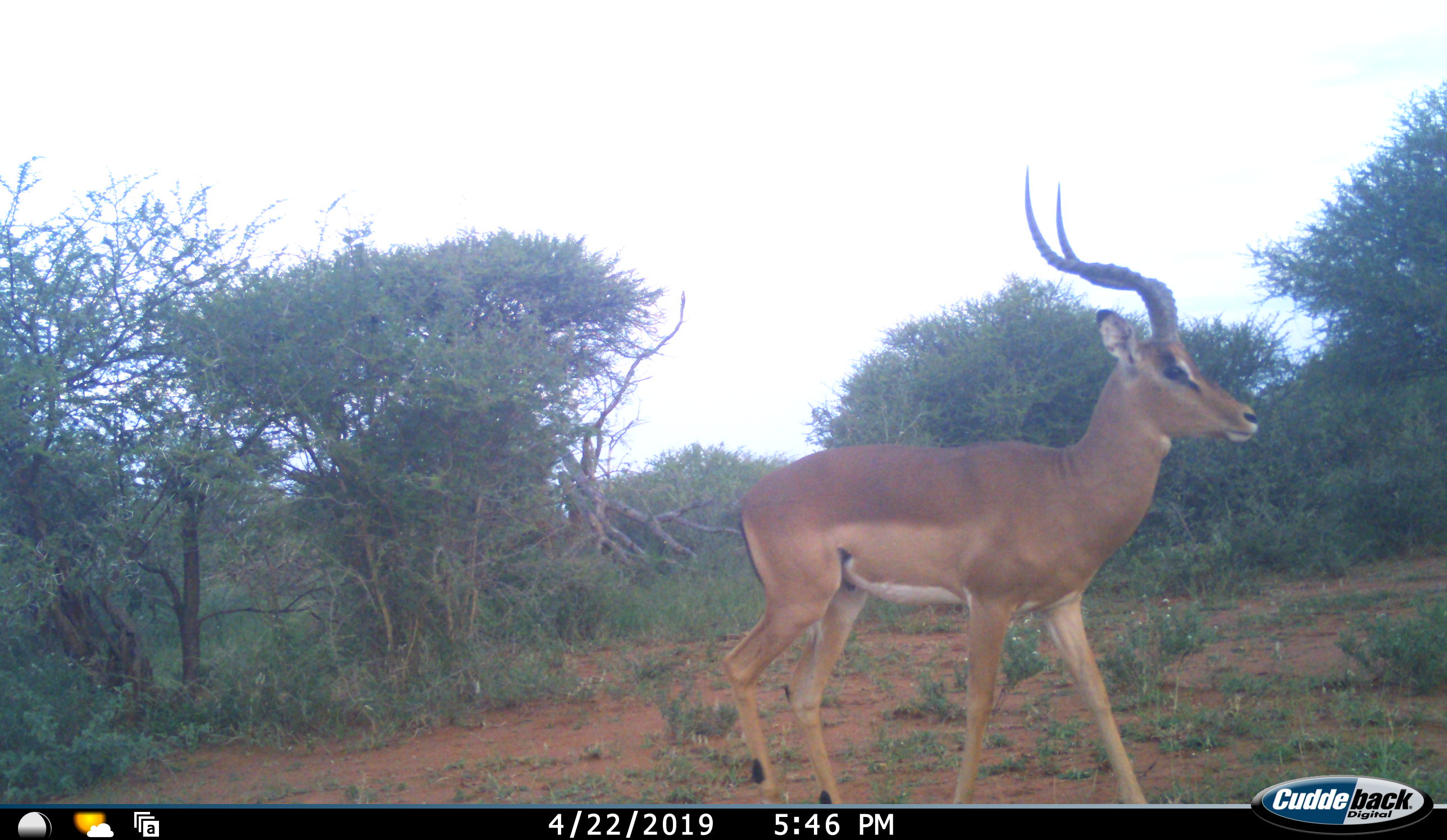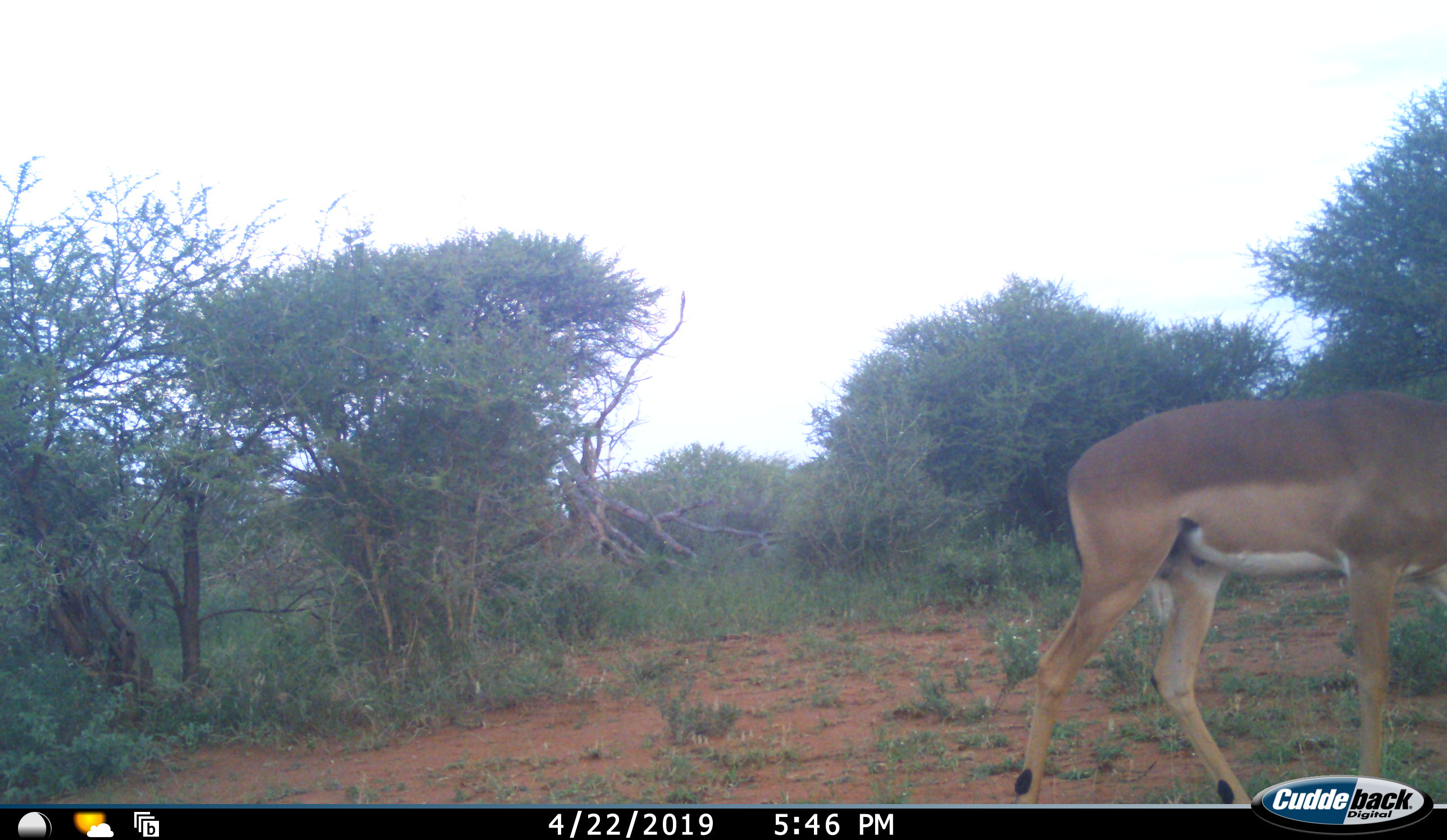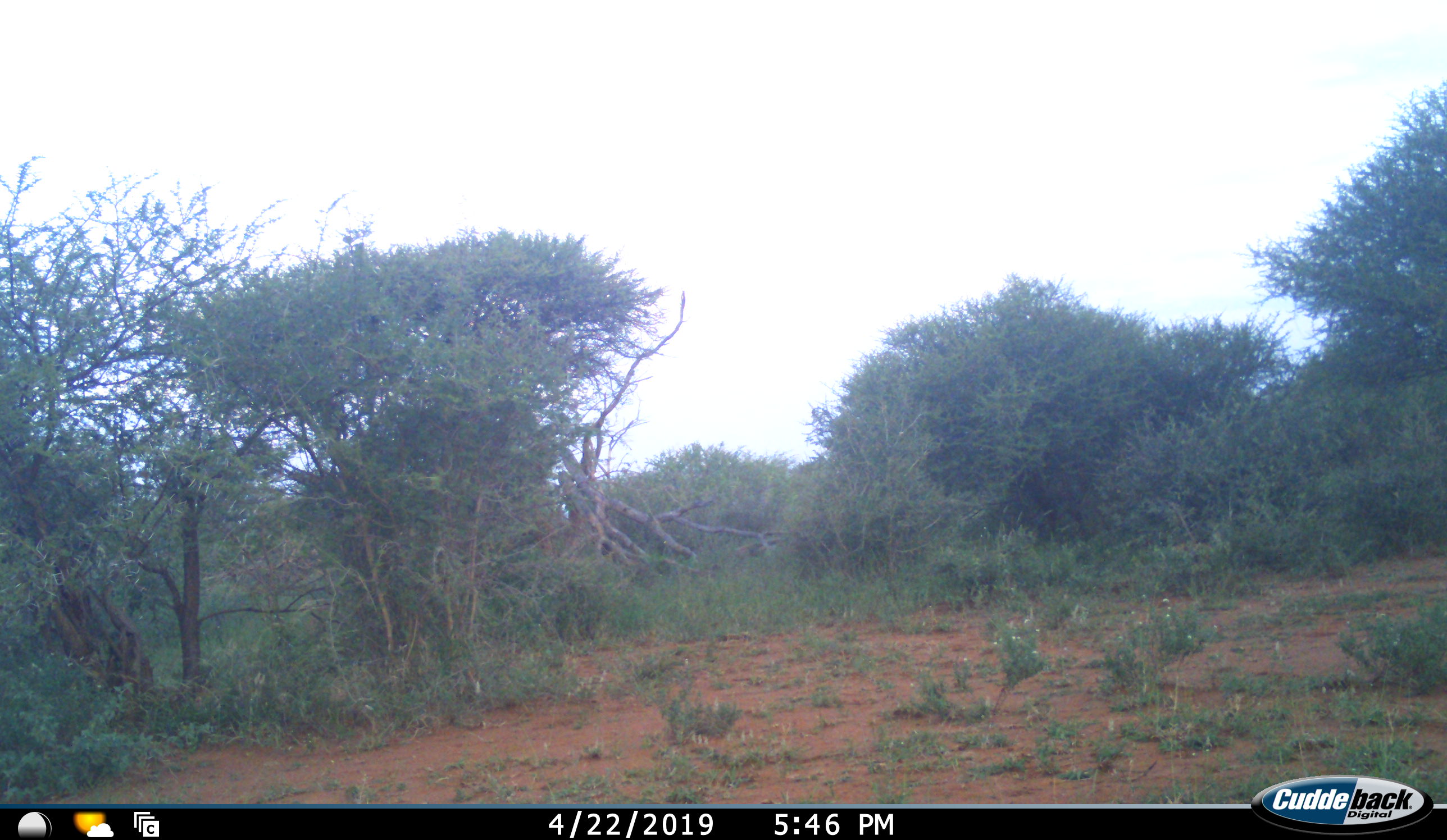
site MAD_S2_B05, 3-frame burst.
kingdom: Animalia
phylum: Chordata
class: Mammalia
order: Artiodactyla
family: Bovidae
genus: Aepyceros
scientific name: Aepyceros melampus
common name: impala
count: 1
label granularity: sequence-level